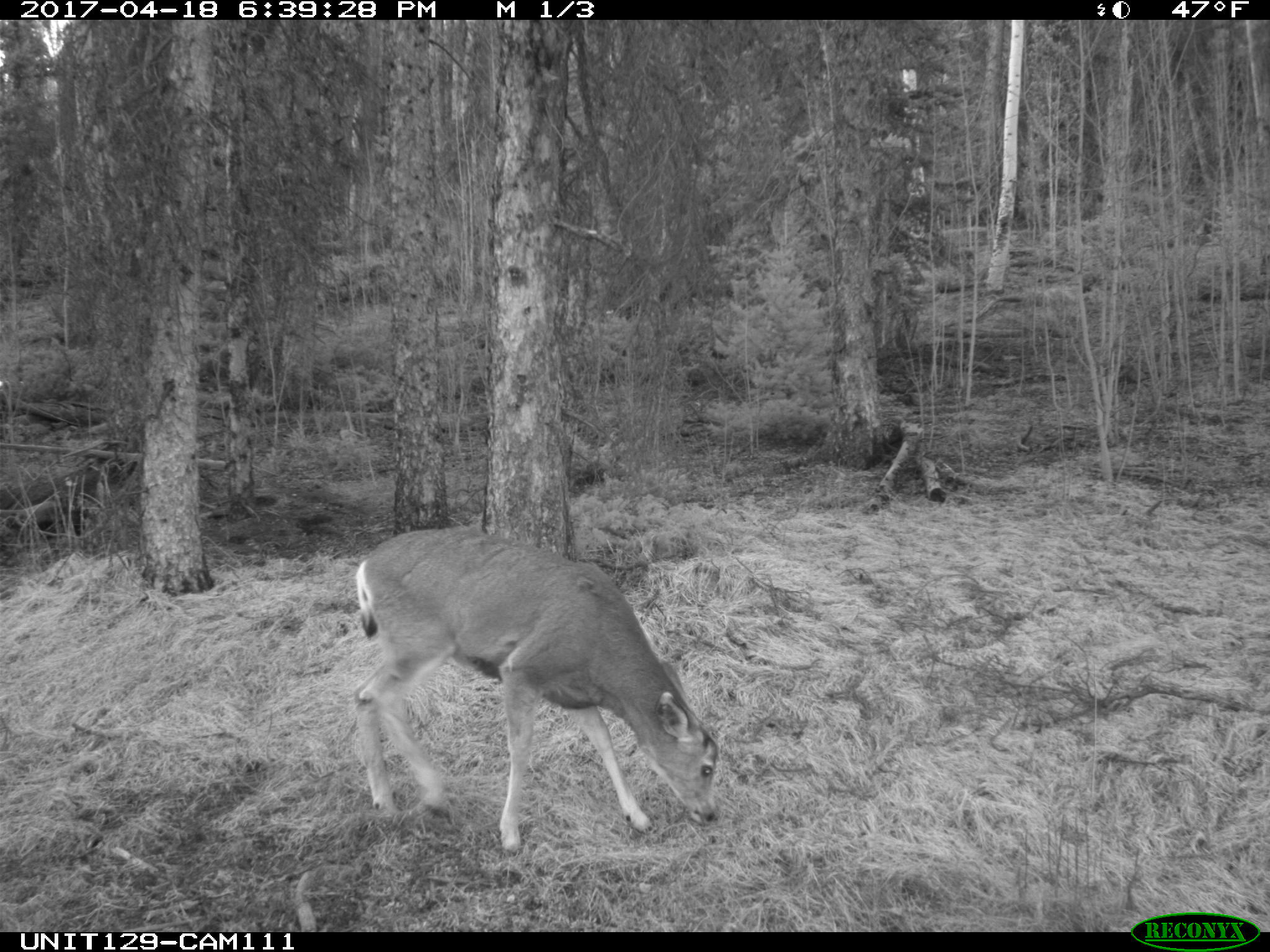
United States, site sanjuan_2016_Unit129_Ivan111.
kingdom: Animalia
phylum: Chordata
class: Mammalia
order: Artiodactyla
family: Cervidae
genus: Odocoileus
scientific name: Odocoileus hemionus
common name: mule deer